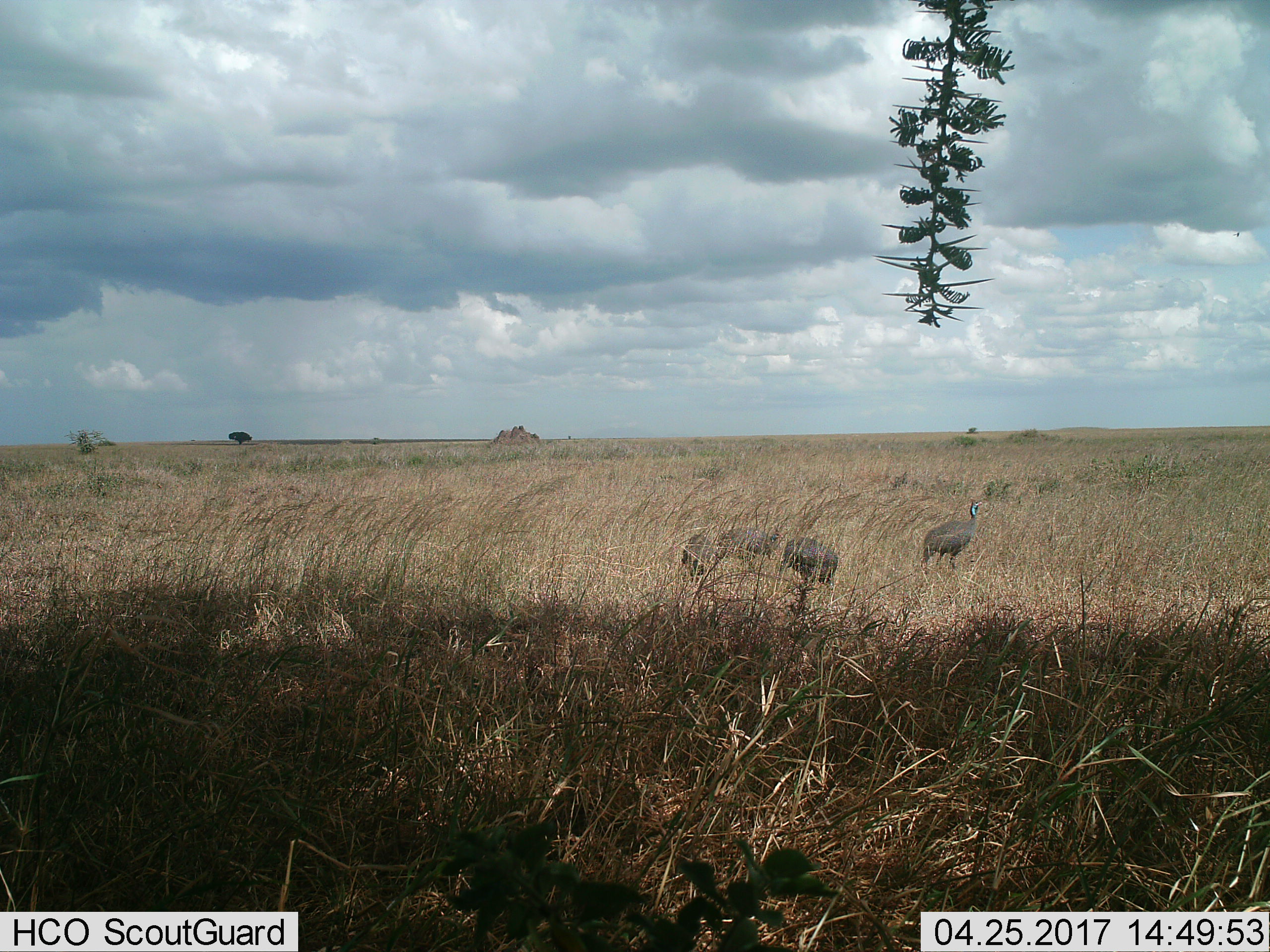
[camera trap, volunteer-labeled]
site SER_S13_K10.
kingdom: Animalia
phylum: Chordata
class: Aves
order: Galliformes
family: Numididae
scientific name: Numididae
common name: guineafowl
Guineafowl (Numididae), count 4. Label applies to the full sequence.